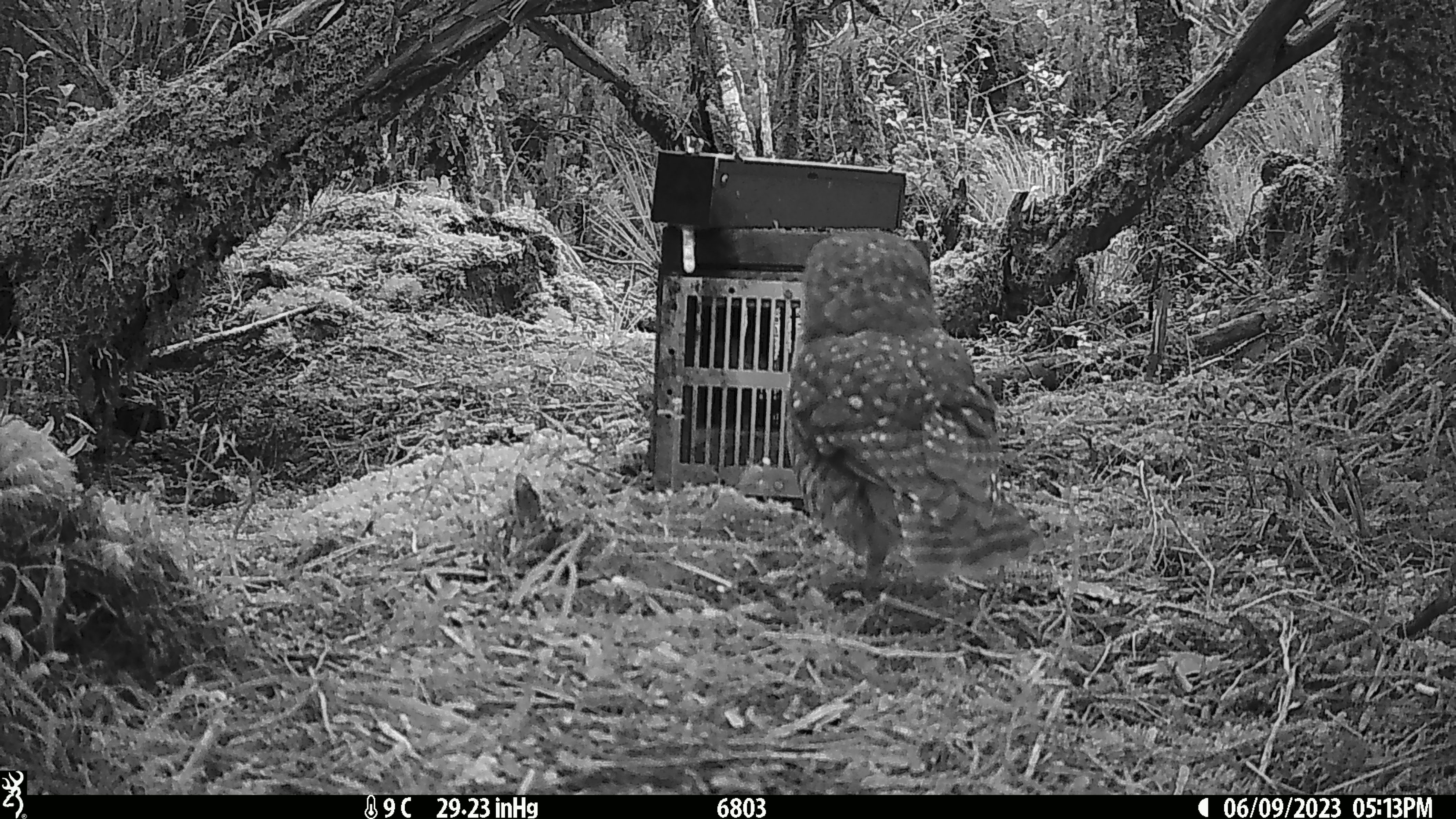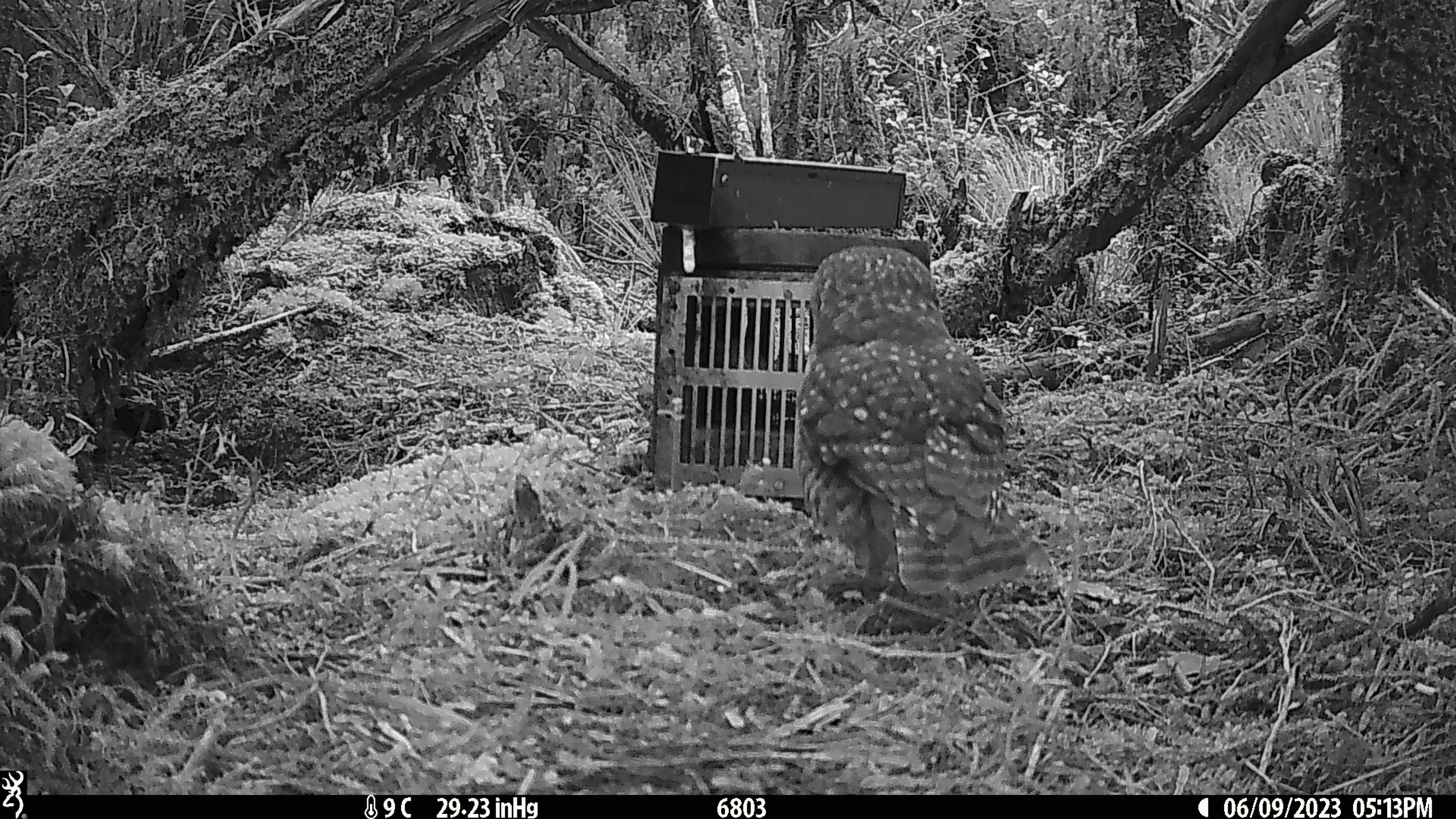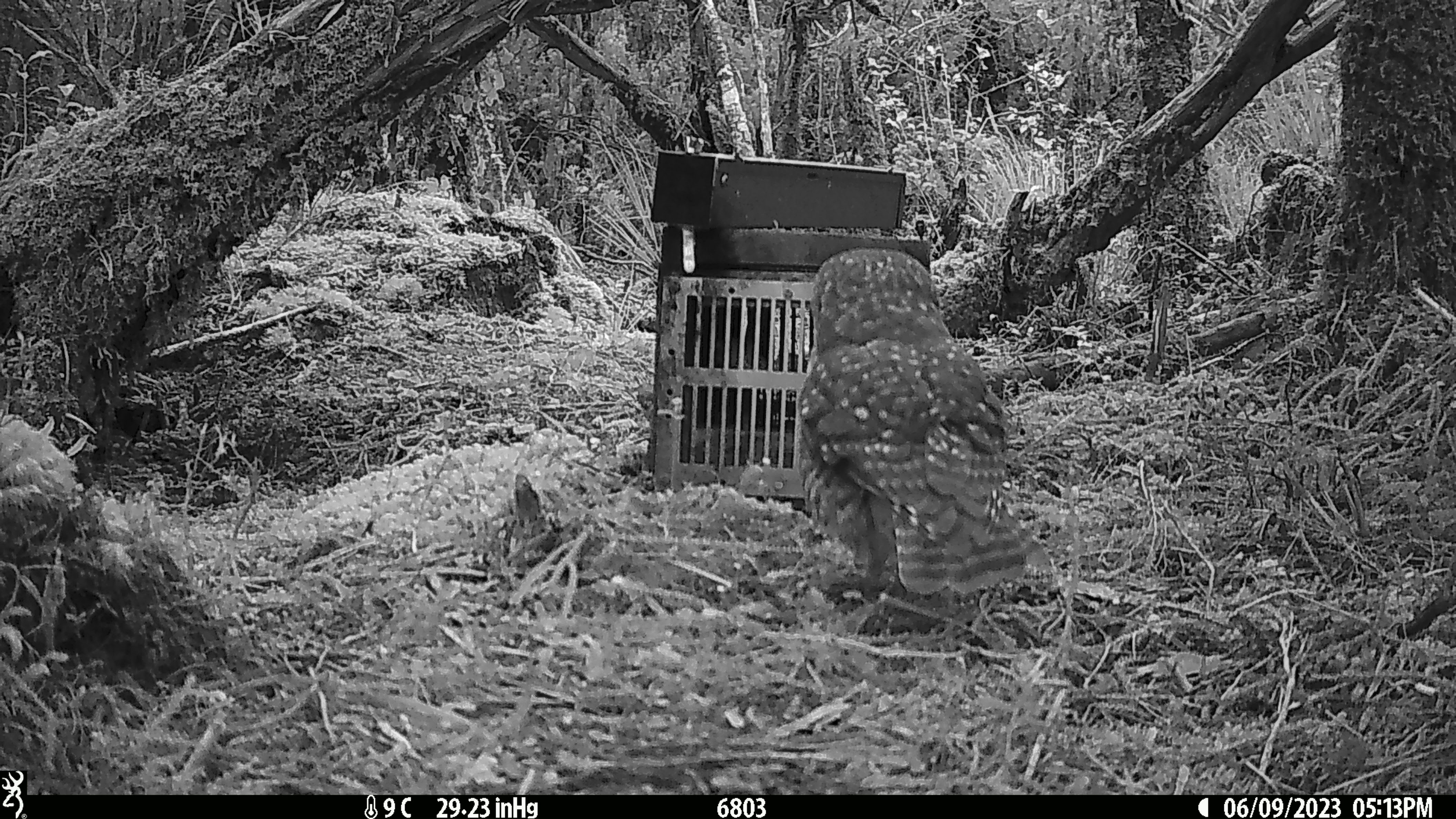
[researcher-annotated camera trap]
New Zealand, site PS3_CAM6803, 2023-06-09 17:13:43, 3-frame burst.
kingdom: Animalia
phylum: Chordata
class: Aves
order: Strigiformes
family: Strigidae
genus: Ninox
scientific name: Ninox novaeseelandiae novaeseelandiae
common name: morepork